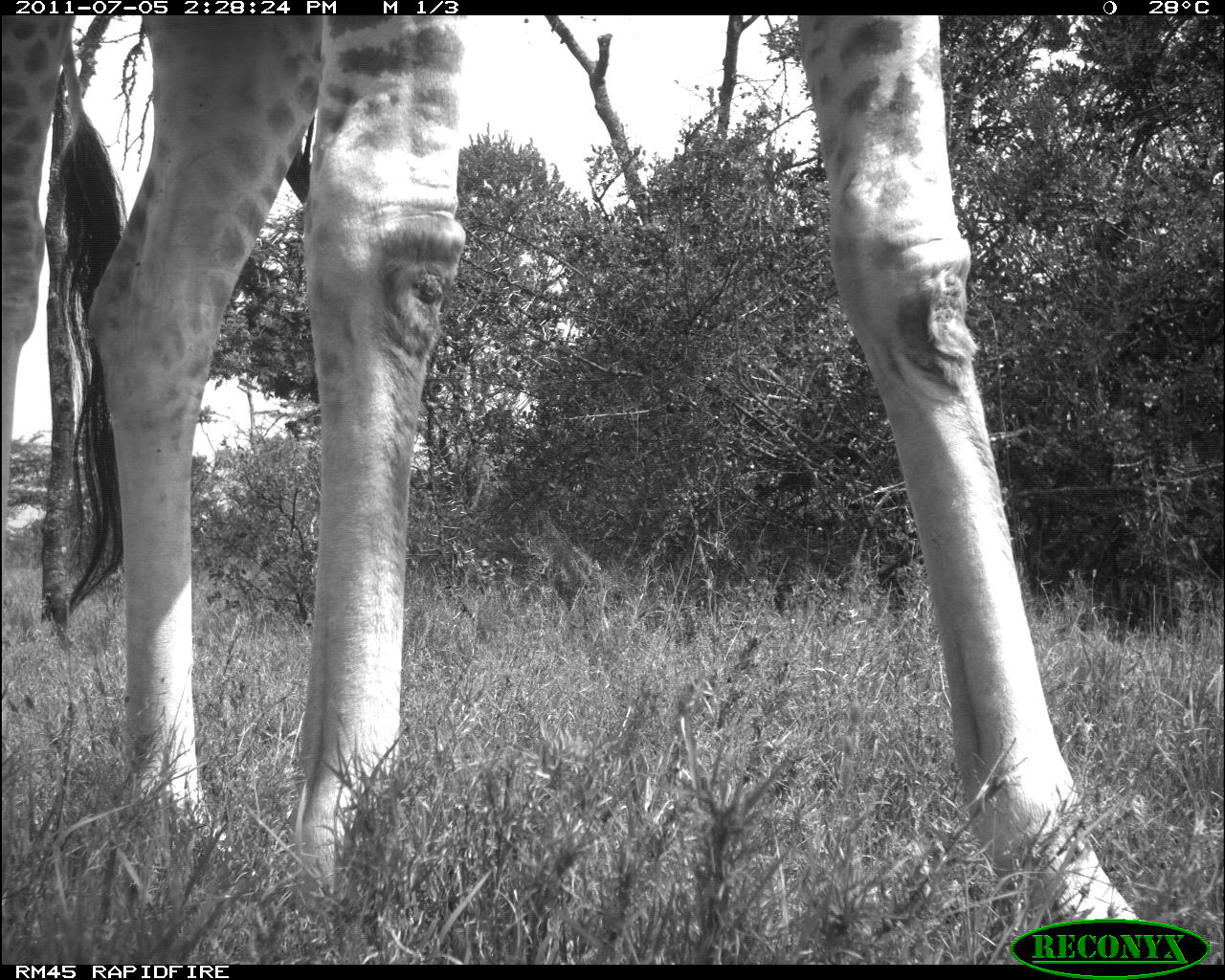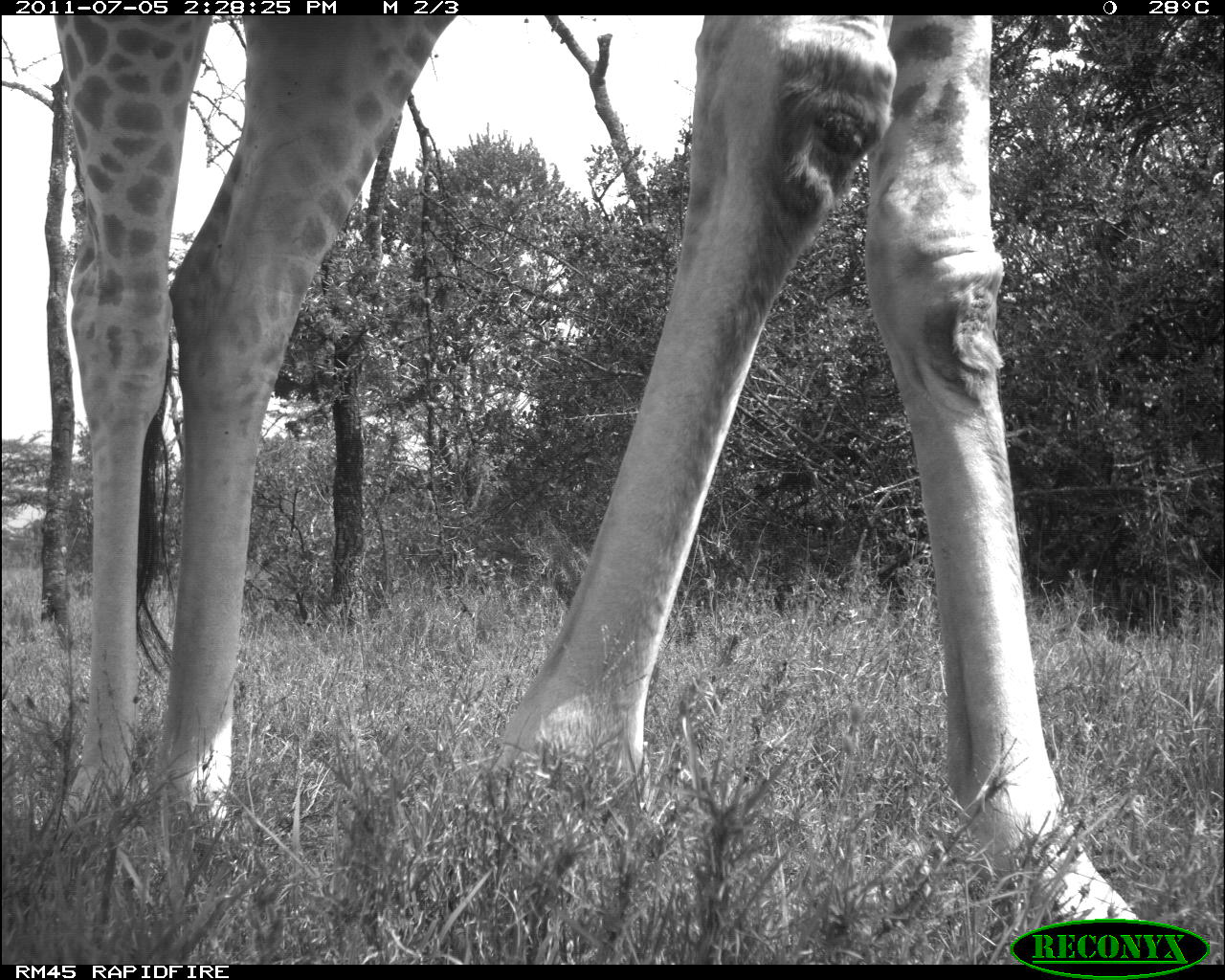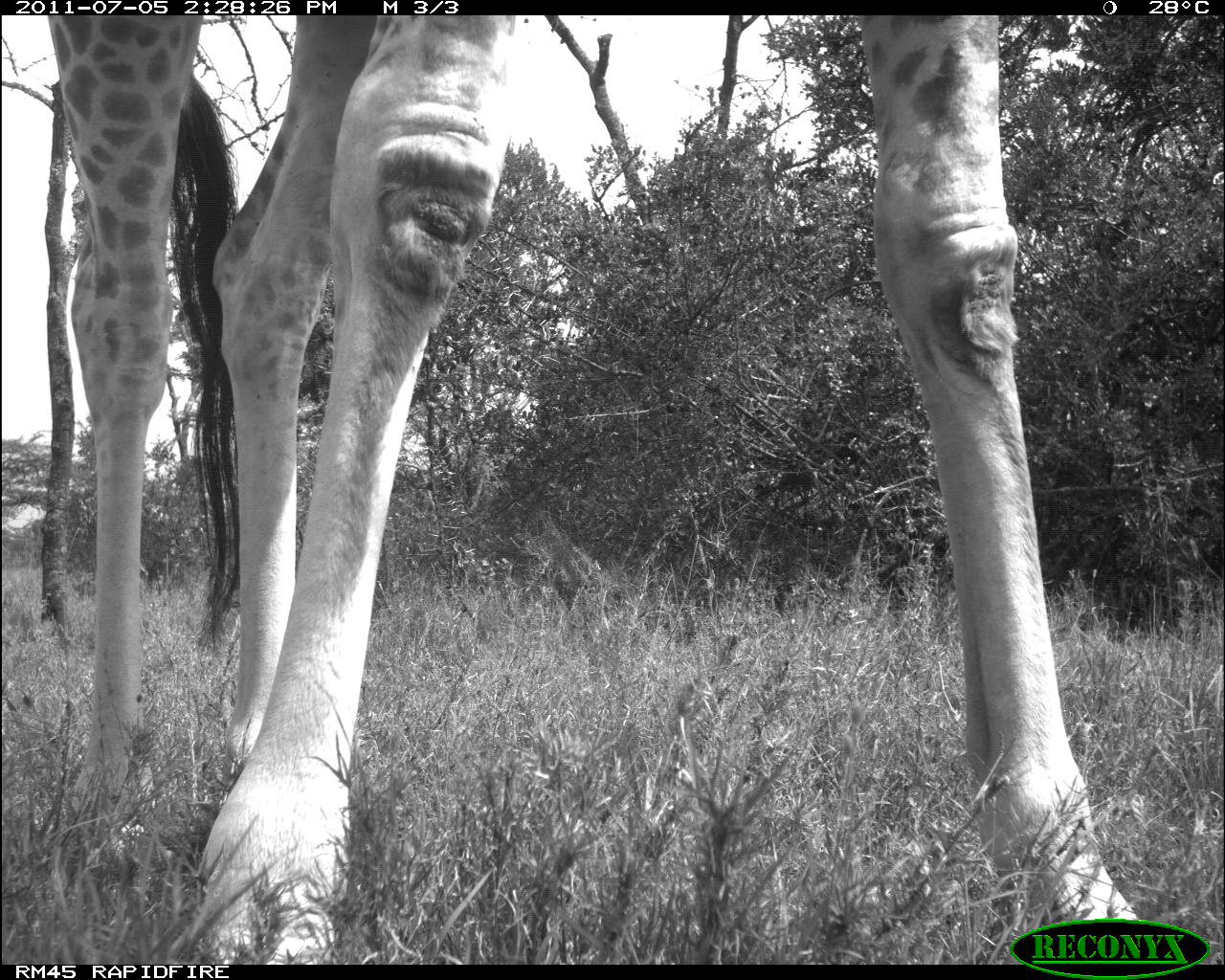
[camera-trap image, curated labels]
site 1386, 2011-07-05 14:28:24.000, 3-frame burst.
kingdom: Animalia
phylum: Chordata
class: Mammalia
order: Artiodactyla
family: Giraffidae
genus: Giraffa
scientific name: Giraffa camelopardalis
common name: giraffe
Giraffa camelopardalis (giraffe), count 1.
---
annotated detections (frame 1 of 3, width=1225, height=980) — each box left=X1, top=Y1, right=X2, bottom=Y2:
giraffa camelopardalis: left=0, top=15, right=1136, bottom=923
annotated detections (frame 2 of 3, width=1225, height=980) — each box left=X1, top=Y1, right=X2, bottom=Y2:
giraffa camelopardalis: left=52, top=15, right=1135, bottom=923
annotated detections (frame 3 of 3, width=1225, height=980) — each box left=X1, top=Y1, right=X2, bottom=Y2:
giraffa camelopardalis: left=47, top=14, right=1135, bottom=963